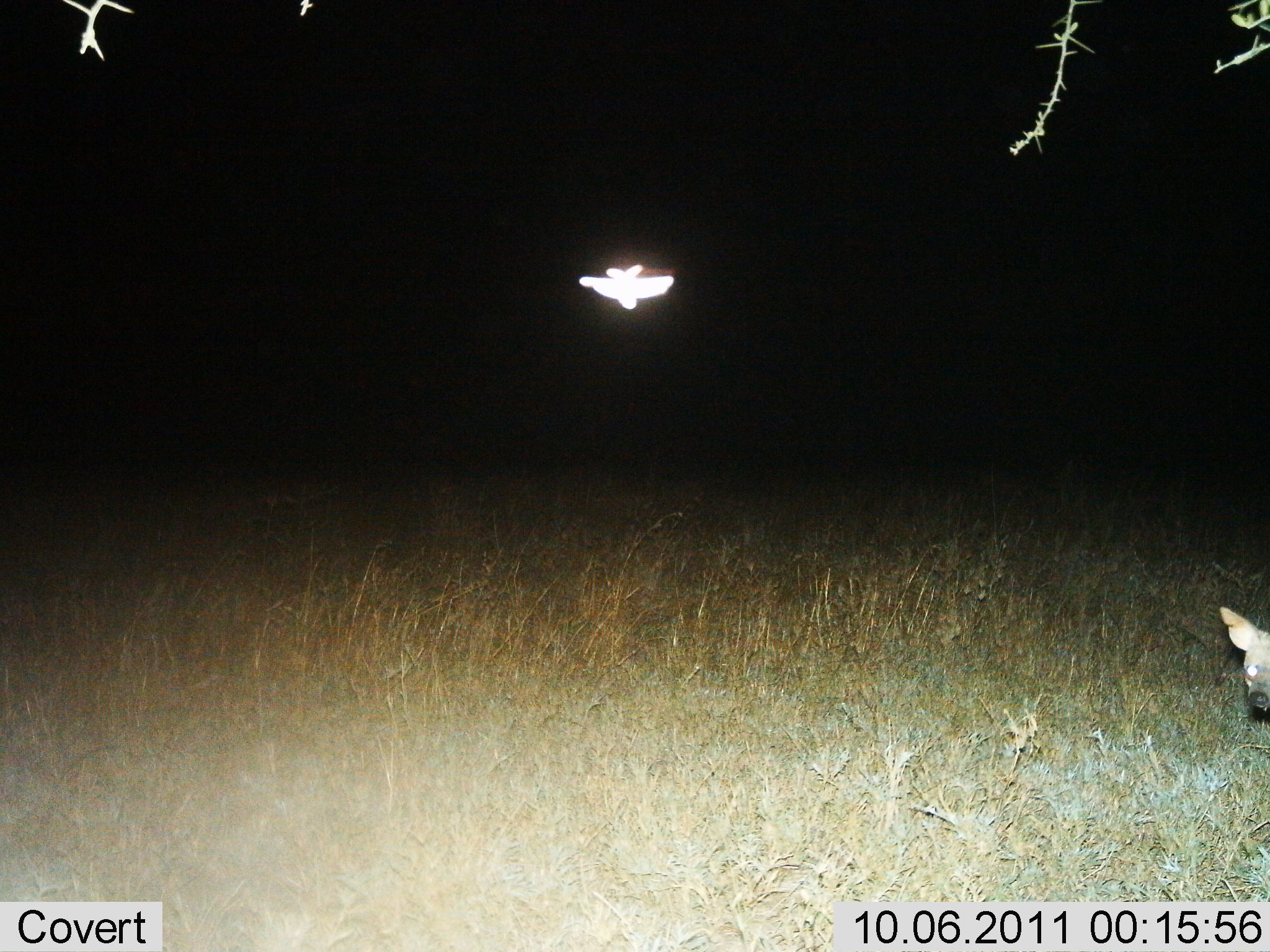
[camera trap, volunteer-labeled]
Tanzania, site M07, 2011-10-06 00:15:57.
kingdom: Animalia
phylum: Chordata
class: Mammalia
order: Carnivora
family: Hyaenidae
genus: Proteles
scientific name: Proteles cristatus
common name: aardwolf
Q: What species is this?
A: Aardwolf (Proteles cristatus).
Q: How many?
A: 1.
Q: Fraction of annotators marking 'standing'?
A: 100%.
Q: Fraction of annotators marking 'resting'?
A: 0%.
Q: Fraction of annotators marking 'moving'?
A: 0%.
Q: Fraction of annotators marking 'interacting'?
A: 0%.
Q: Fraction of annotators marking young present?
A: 0%.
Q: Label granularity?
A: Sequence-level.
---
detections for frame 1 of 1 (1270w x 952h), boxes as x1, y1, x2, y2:
animal: 1216, 601, 1270, 730